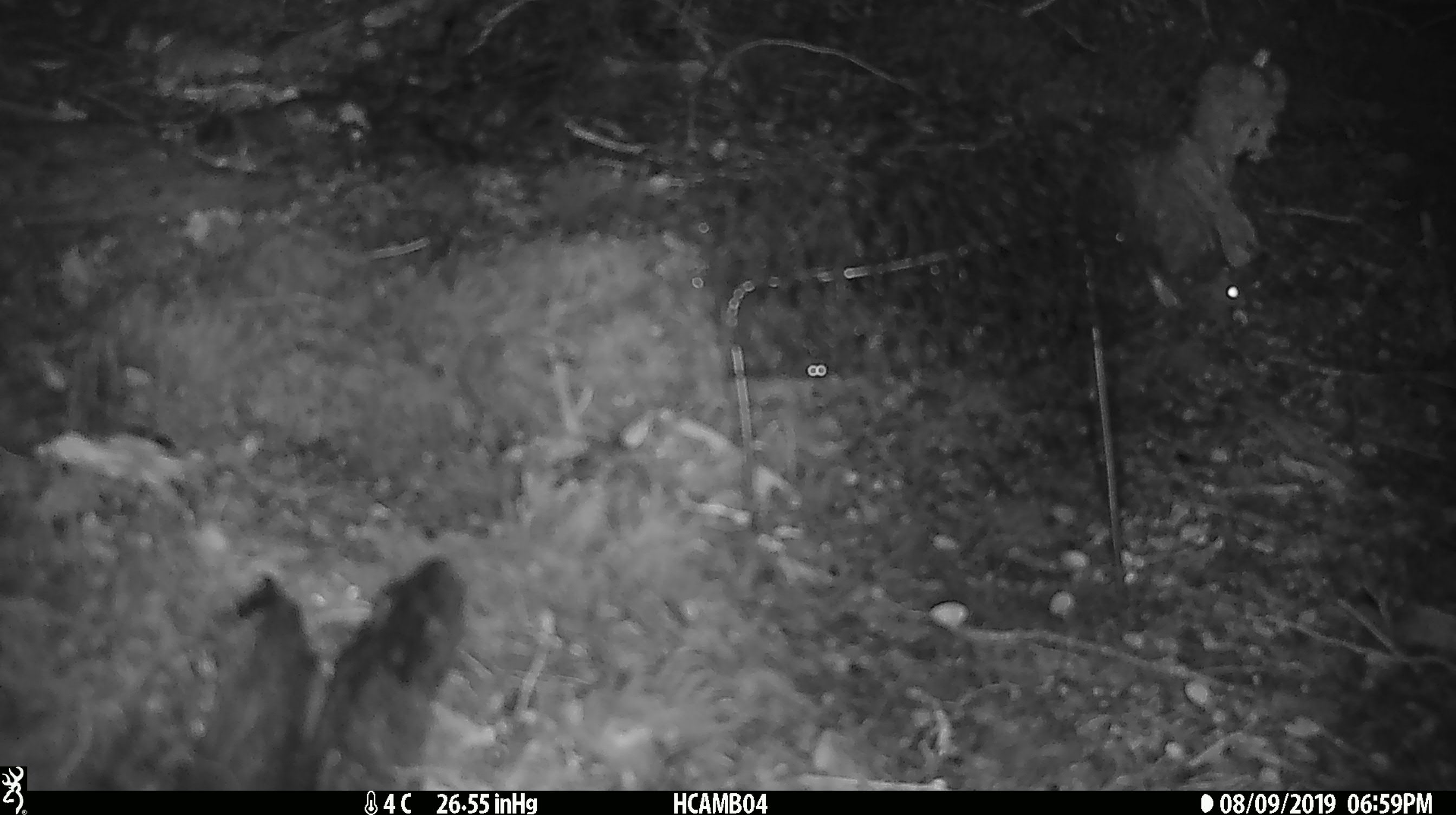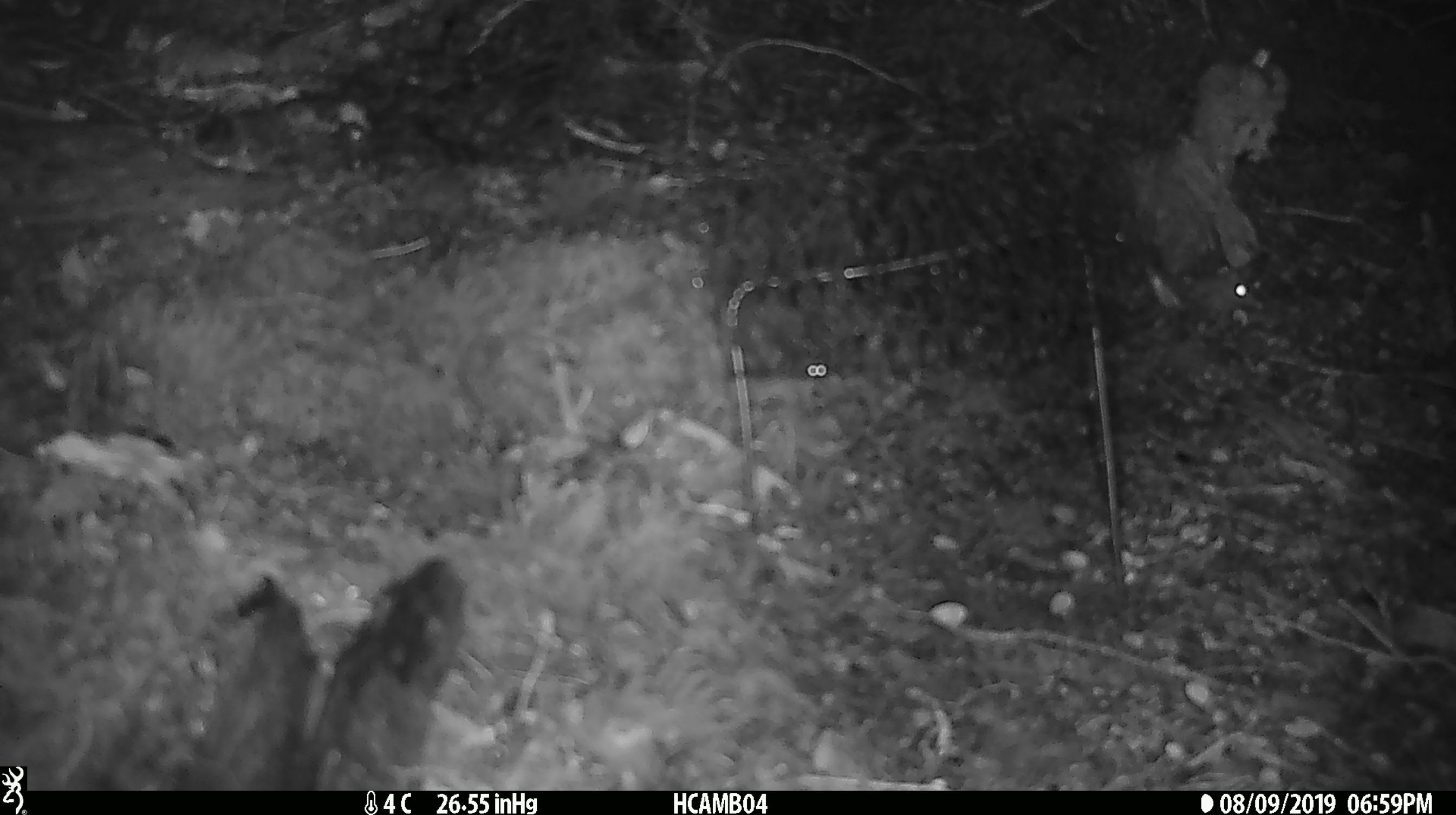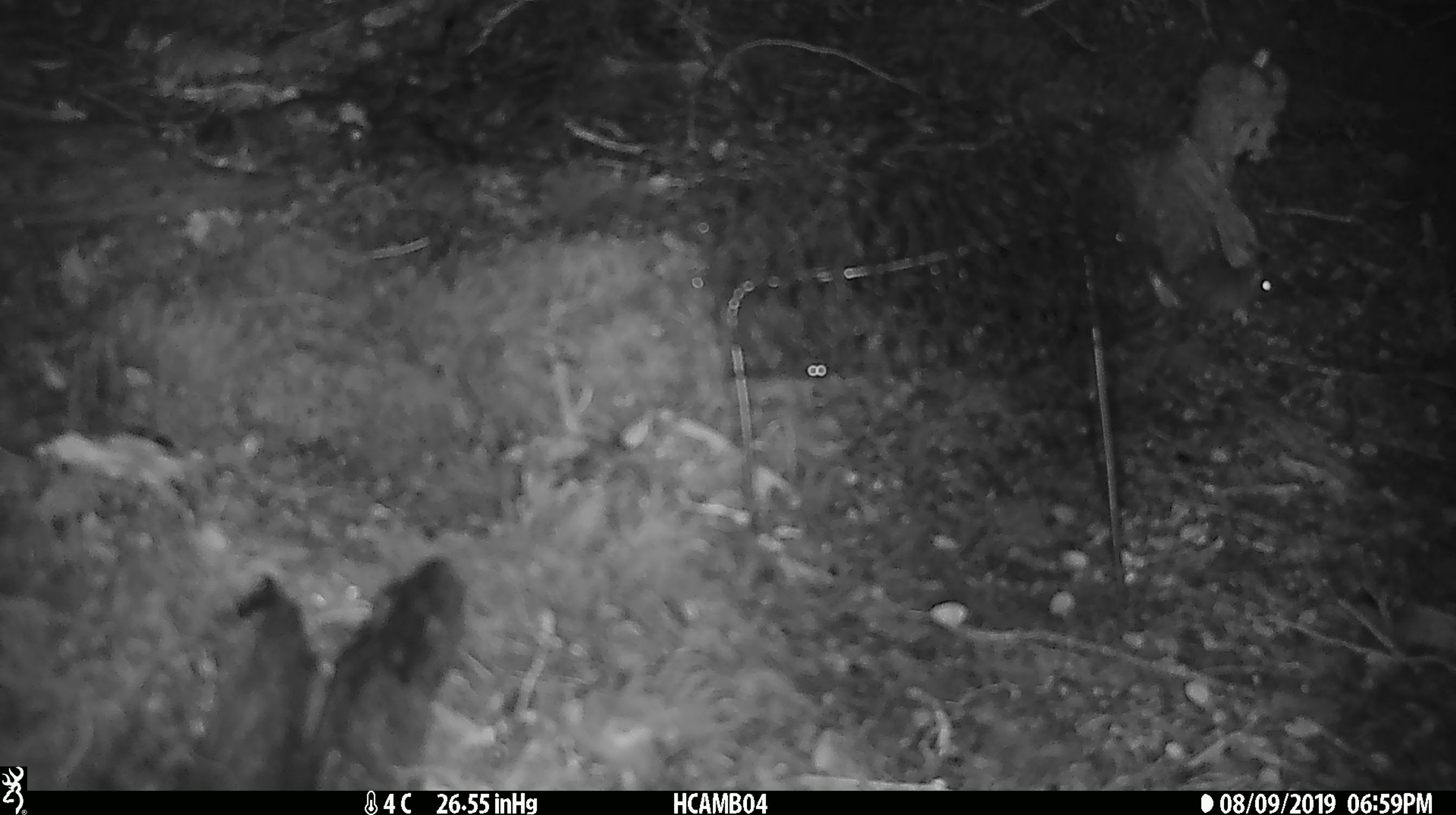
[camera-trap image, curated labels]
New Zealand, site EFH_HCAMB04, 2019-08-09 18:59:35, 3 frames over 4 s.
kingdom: Animalia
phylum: Chordata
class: Mammalia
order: Rodentia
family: Muridae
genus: Mus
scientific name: Mus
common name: mouse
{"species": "mouse (Mus)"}